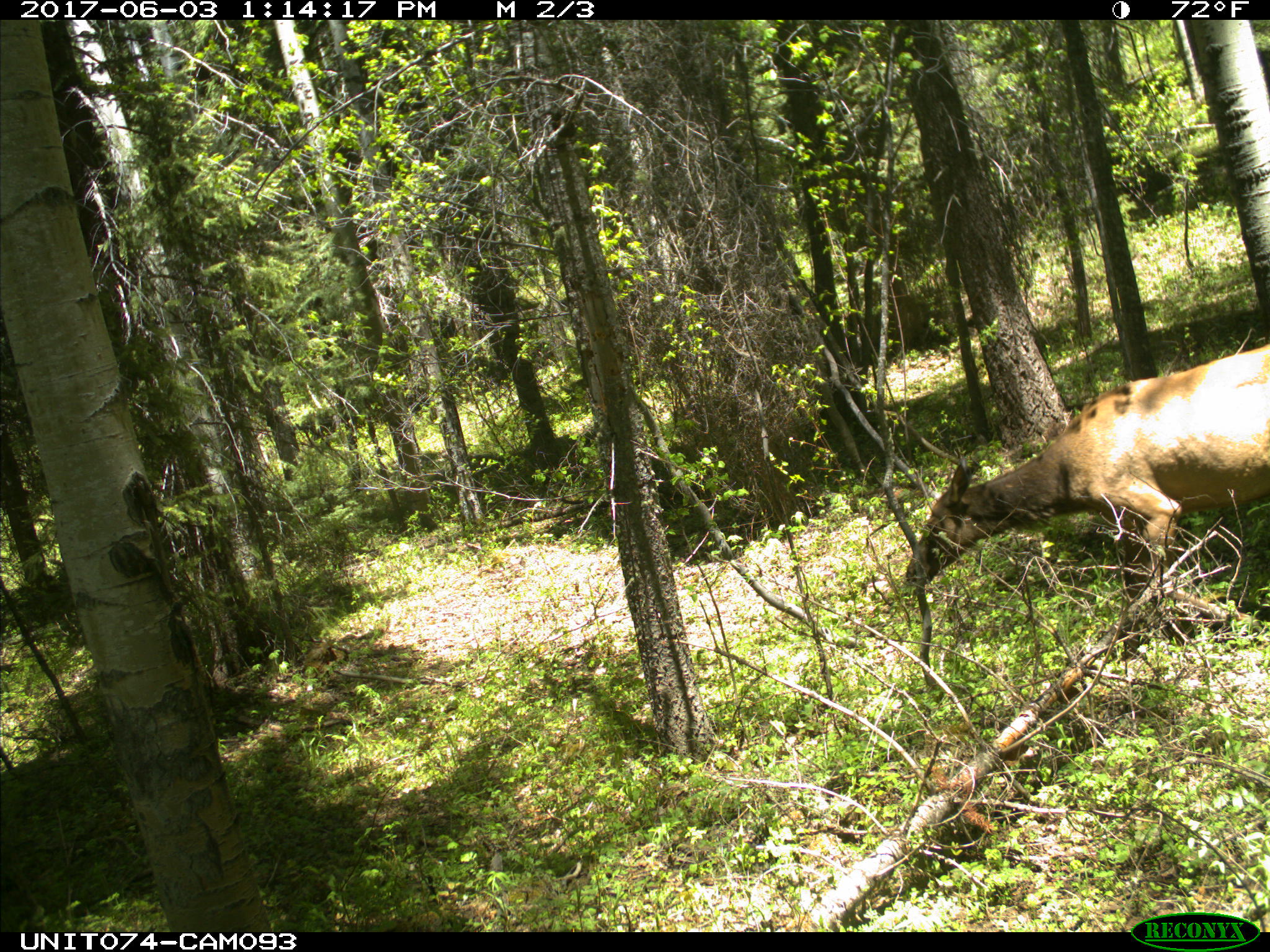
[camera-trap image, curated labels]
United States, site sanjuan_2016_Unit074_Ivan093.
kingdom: Animalia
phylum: Chordata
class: Mammalia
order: Artiodactyla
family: Cervidae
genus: Cervus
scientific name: Cervus elaphus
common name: red deer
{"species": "Cervus elaphus (red deer)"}